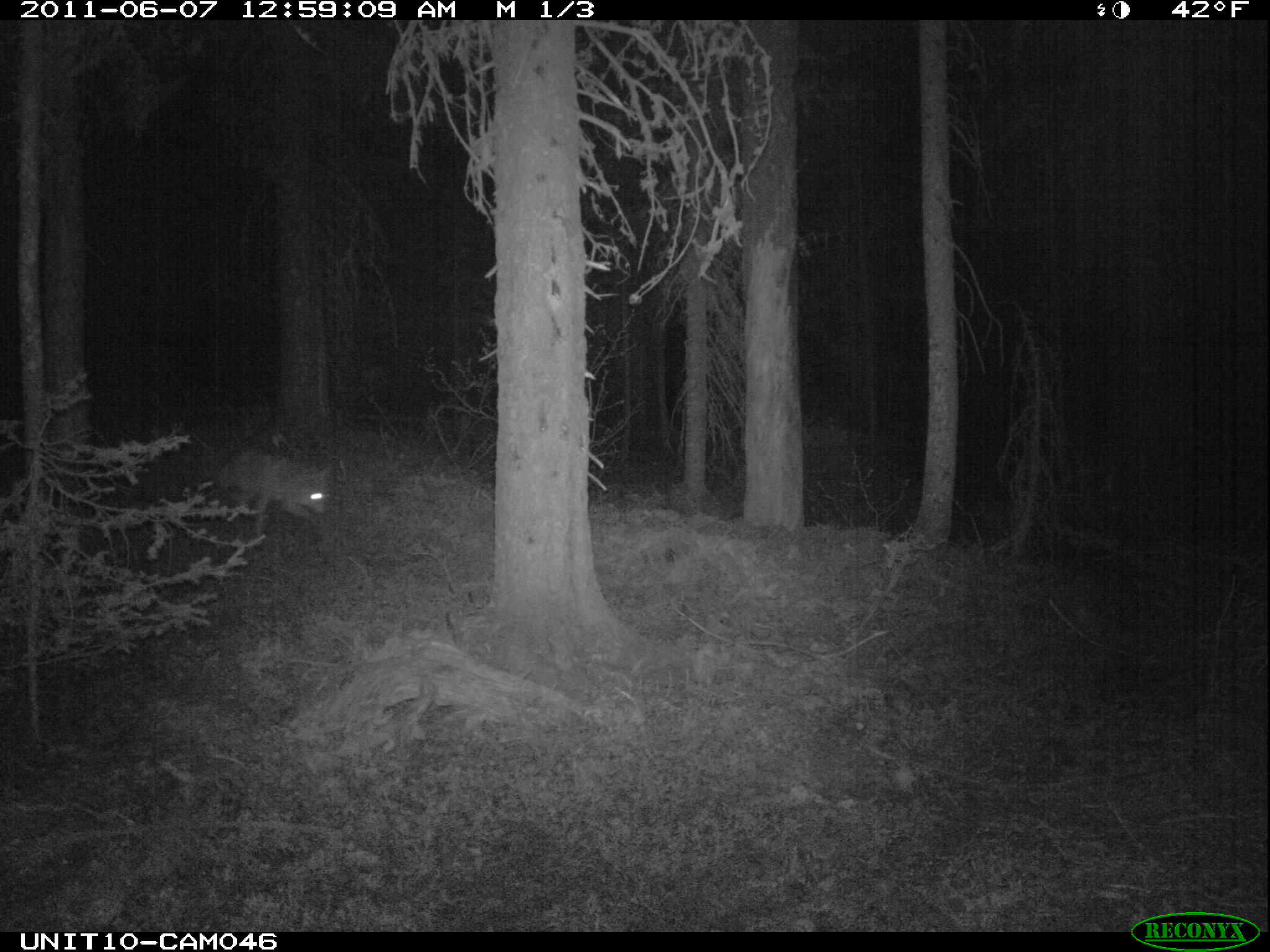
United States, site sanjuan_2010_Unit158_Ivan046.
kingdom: Animalia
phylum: Chordata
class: Mammalia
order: Carnivora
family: Canidae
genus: Canis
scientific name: Canis latrans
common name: coyote